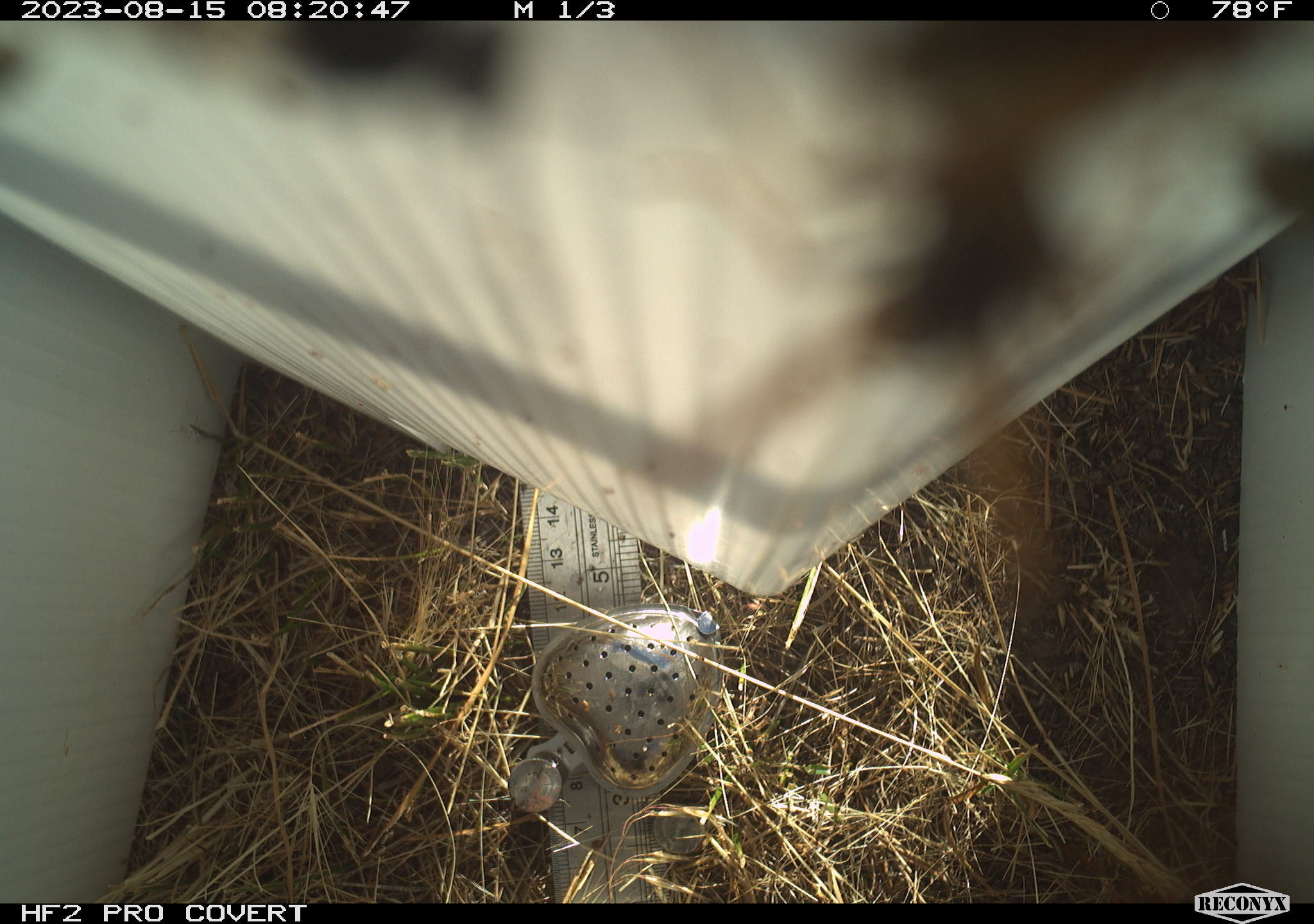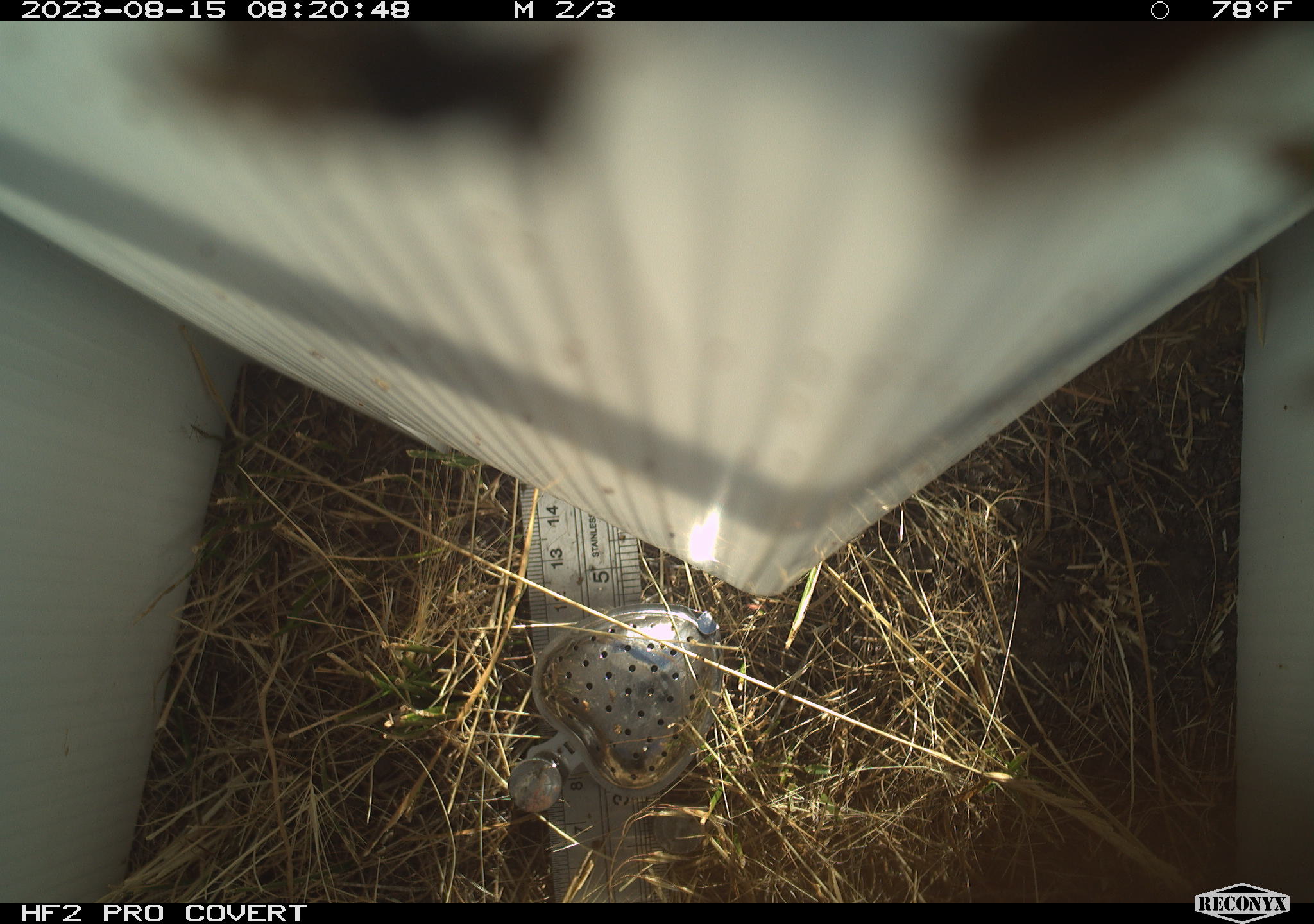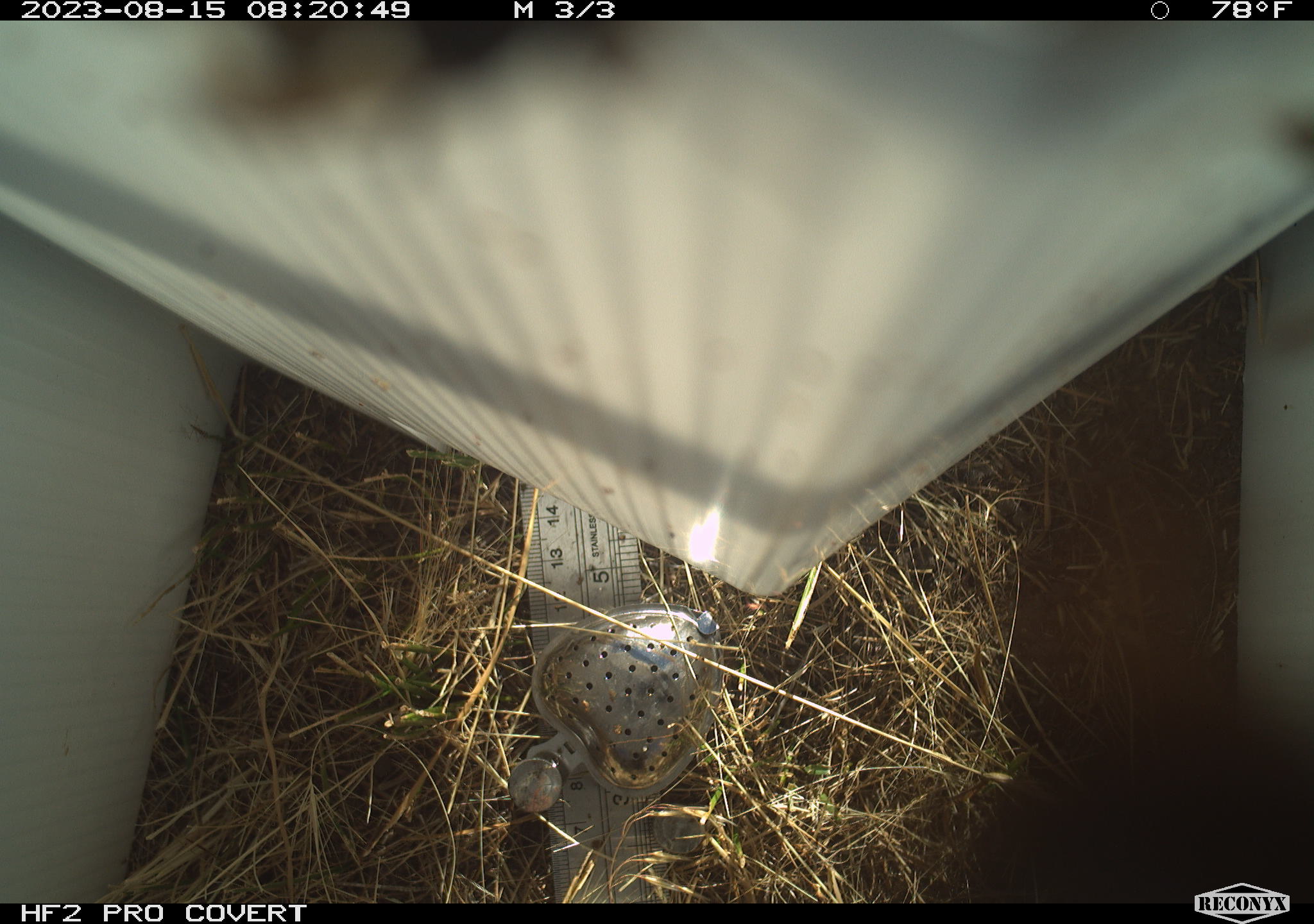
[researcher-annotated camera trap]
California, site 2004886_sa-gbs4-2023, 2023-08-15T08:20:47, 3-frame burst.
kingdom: Animalia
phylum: Arthropoda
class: Insecta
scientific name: Insecta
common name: insect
Insect (Insecta).